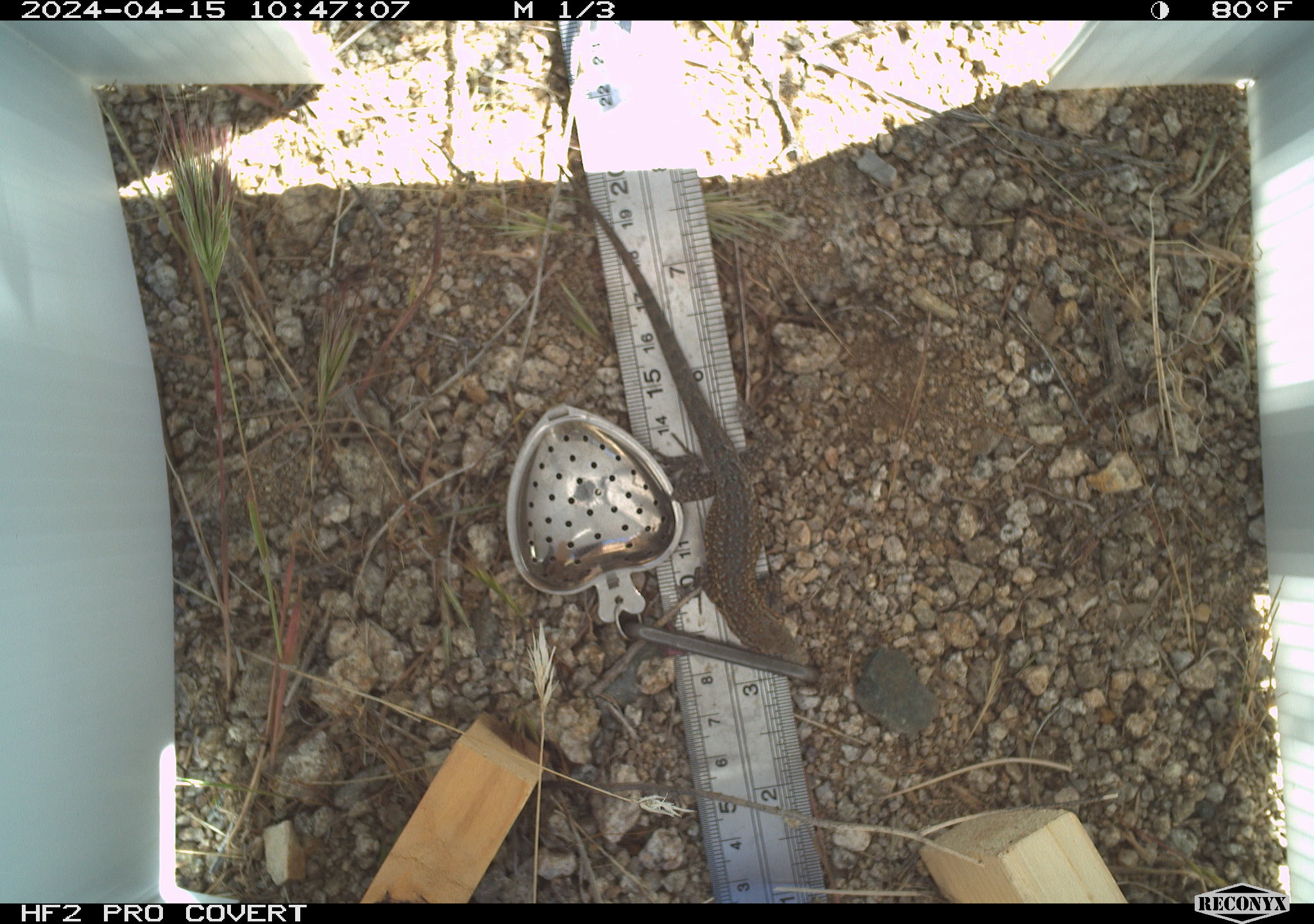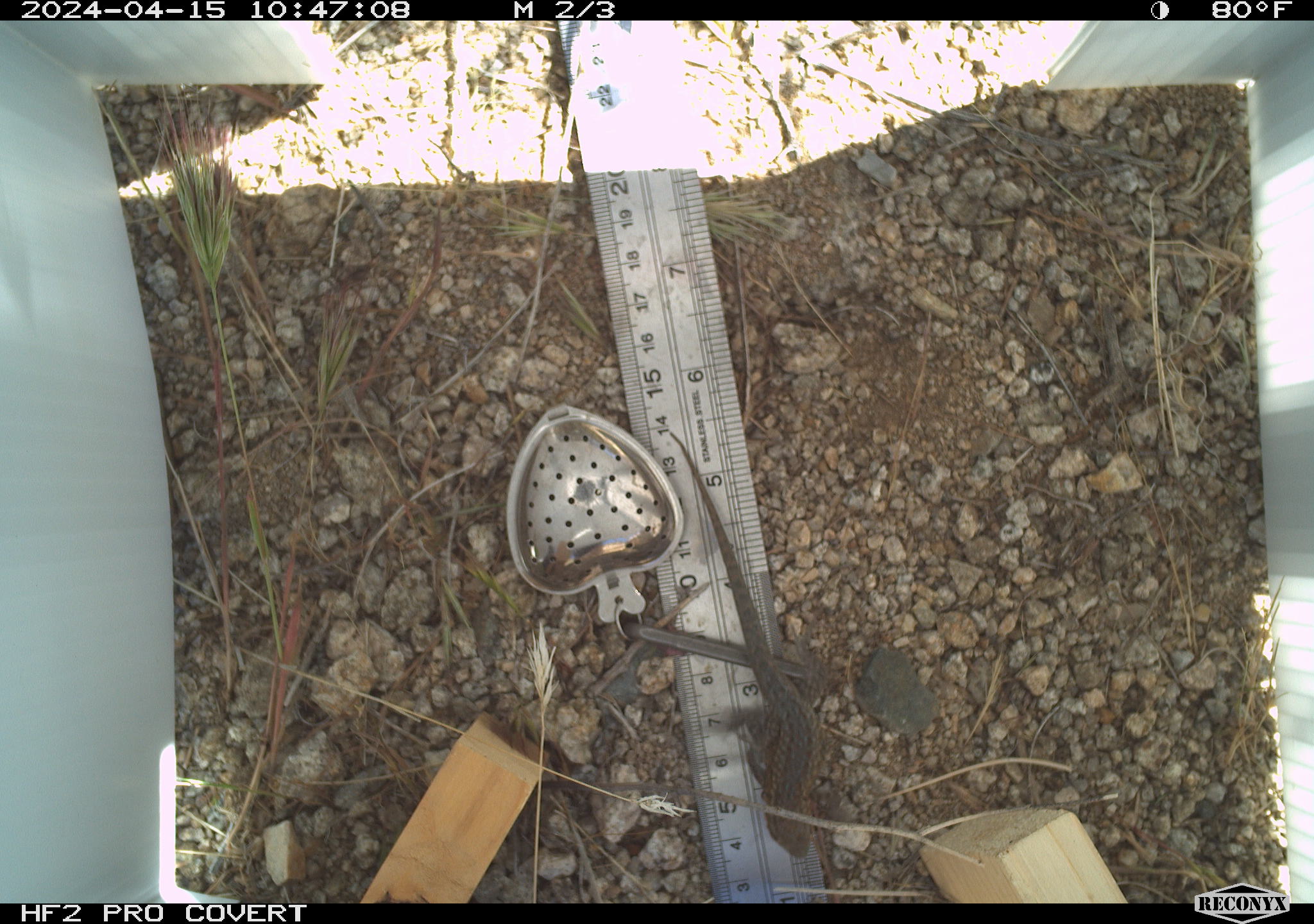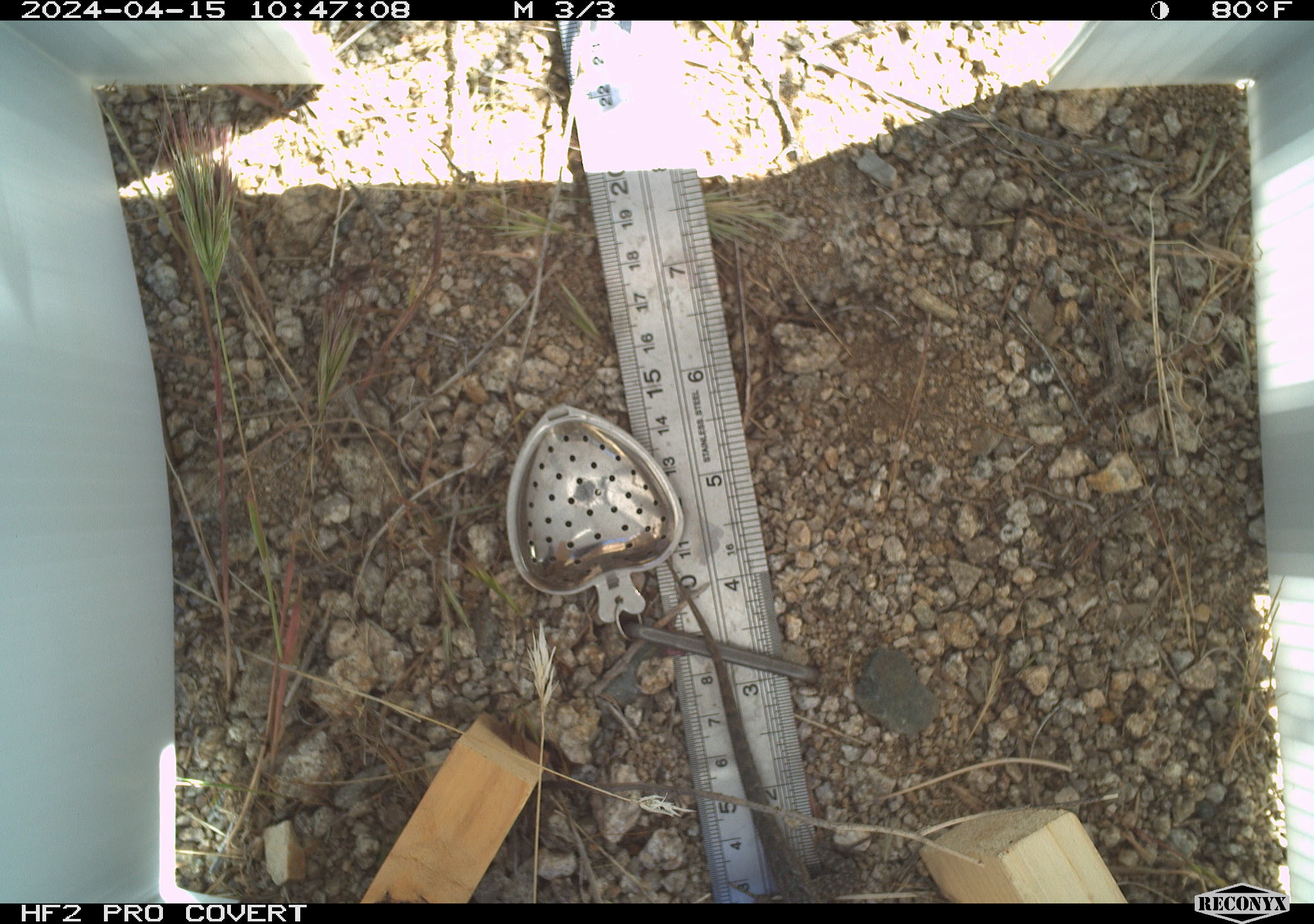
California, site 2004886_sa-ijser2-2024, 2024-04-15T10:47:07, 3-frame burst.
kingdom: Animalia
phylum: Chordata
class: Reptilia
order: Squamata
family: Phrynosomatidae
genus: Uta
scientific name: Uta stansburiana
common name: common side-blotched lizard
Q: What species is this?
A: Common side-blotched lizard (Uta stansburiana).